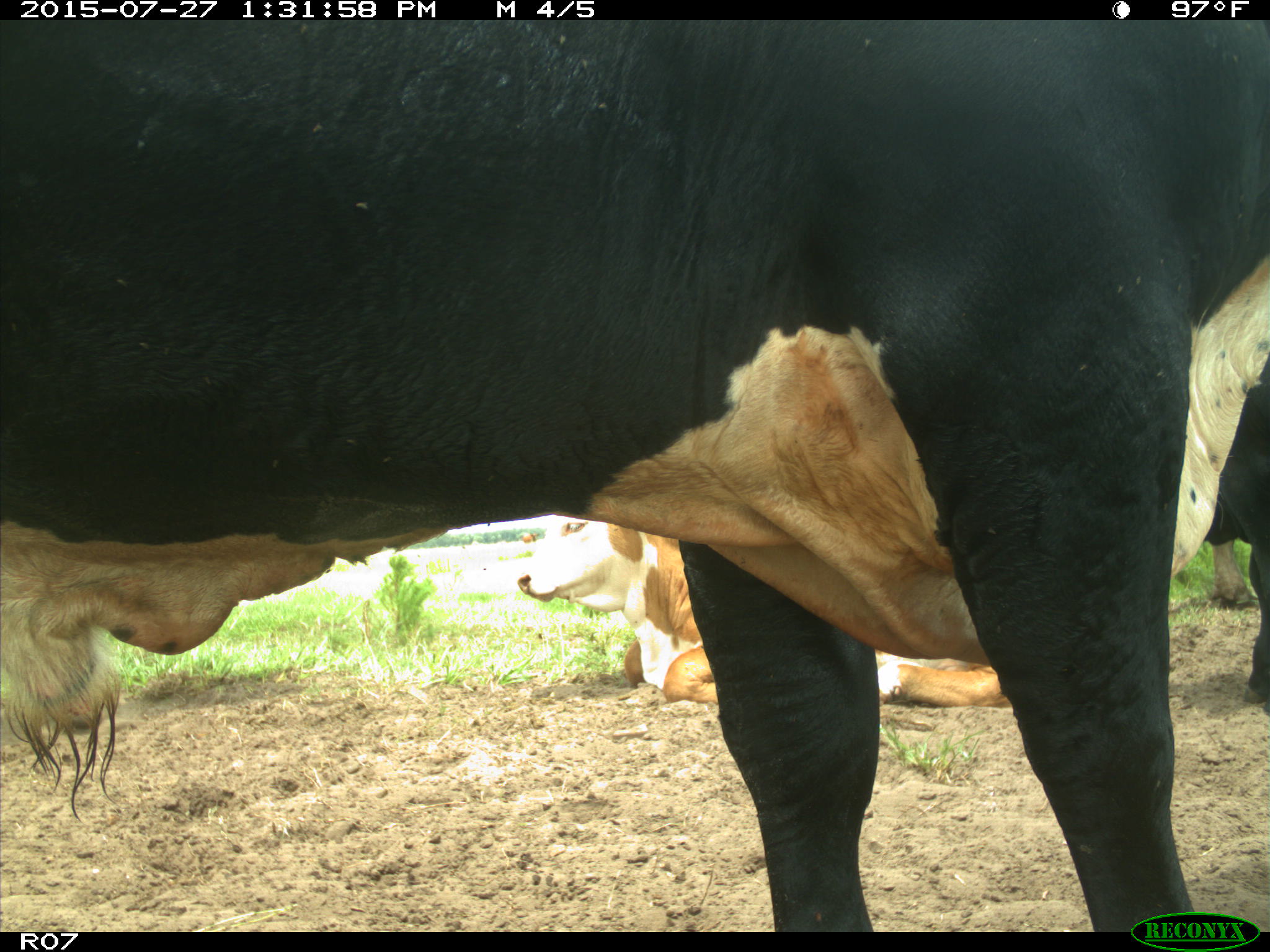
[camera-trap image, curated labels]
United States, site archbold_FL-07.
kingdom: Animalia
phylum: Chordata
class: Mammalia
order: Artiodactyla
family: Bovidae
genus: Bos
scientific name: Bos taurus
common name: domestic cow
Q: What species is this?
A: Bos taurus (domestic cow).